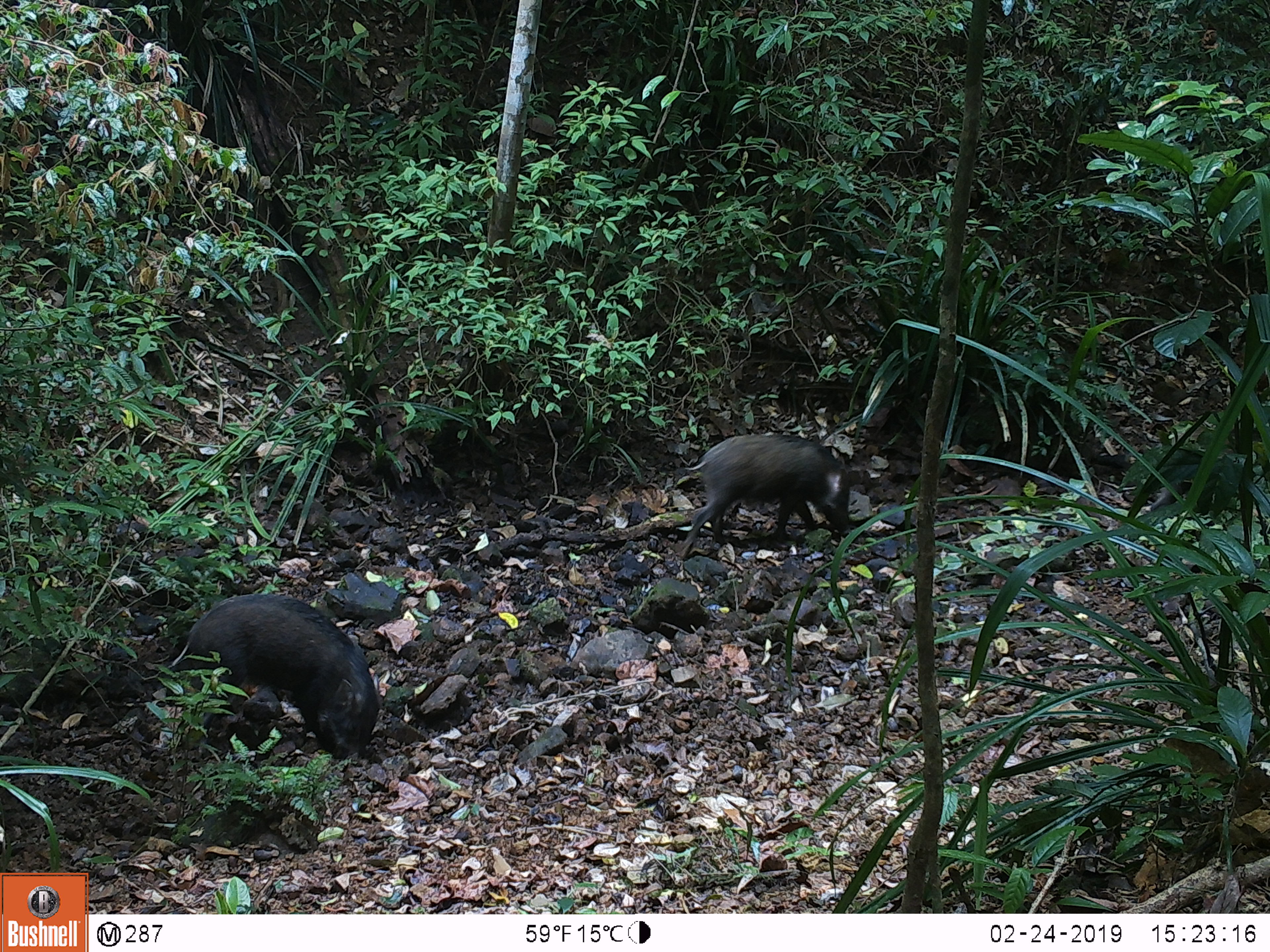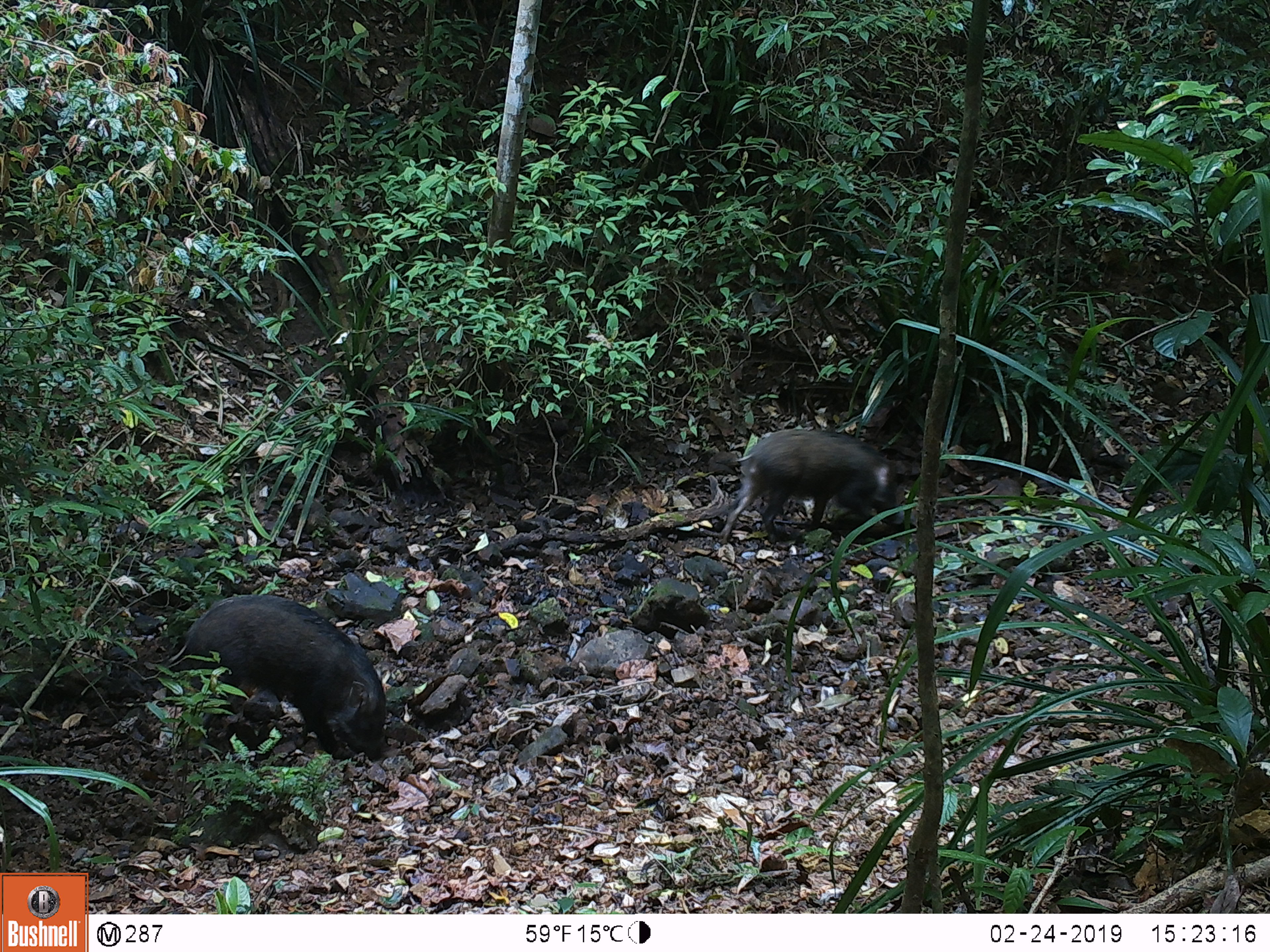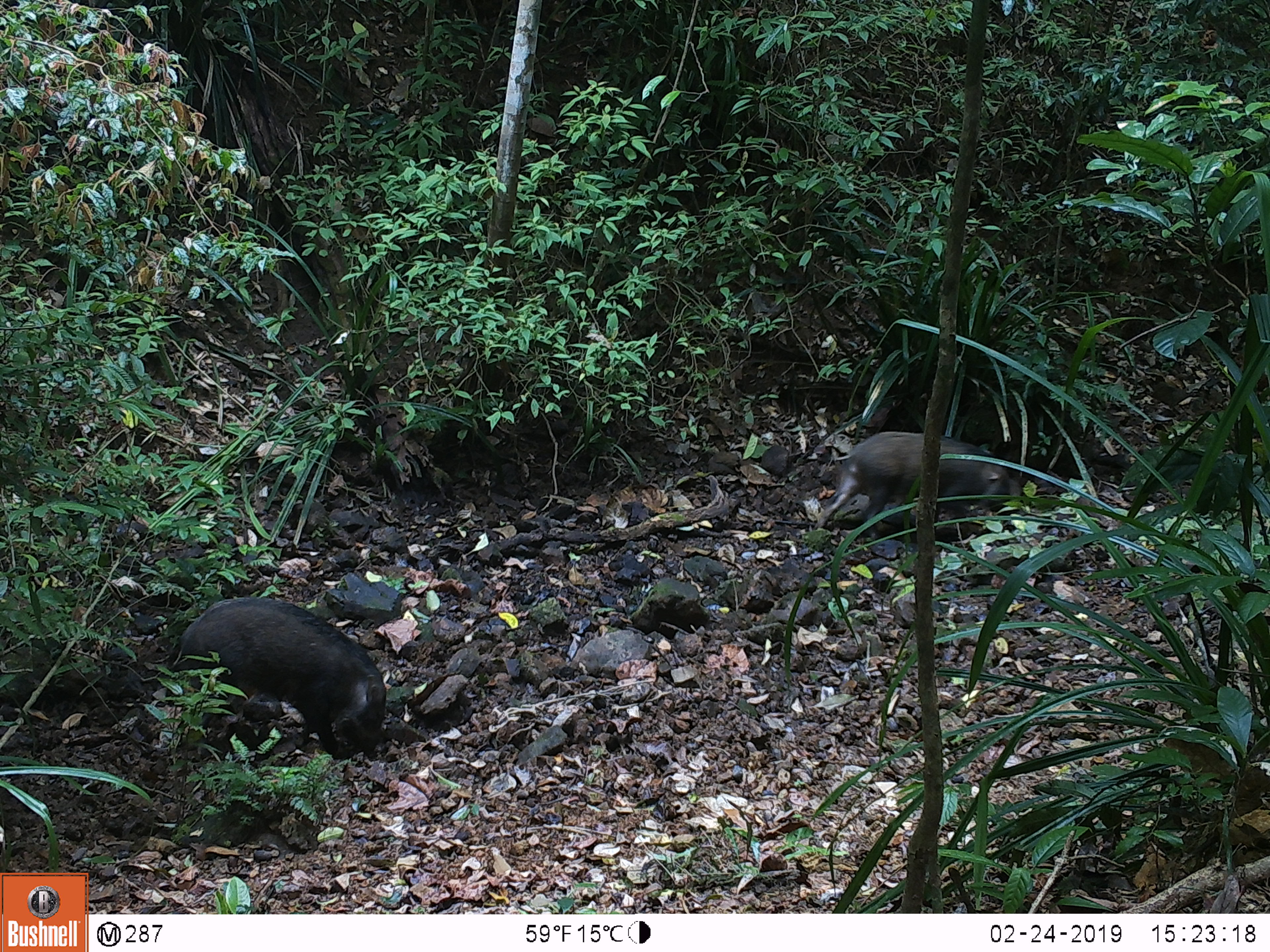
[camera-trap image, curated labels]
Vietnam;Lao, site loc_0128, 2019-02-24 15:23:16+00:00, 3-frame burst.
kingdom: Animalia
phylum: Chordata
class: Mammalia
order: Artiodactyla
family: Suidae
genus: Sus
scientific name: Sus scrofa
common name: eurasian wild pig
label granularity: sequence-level